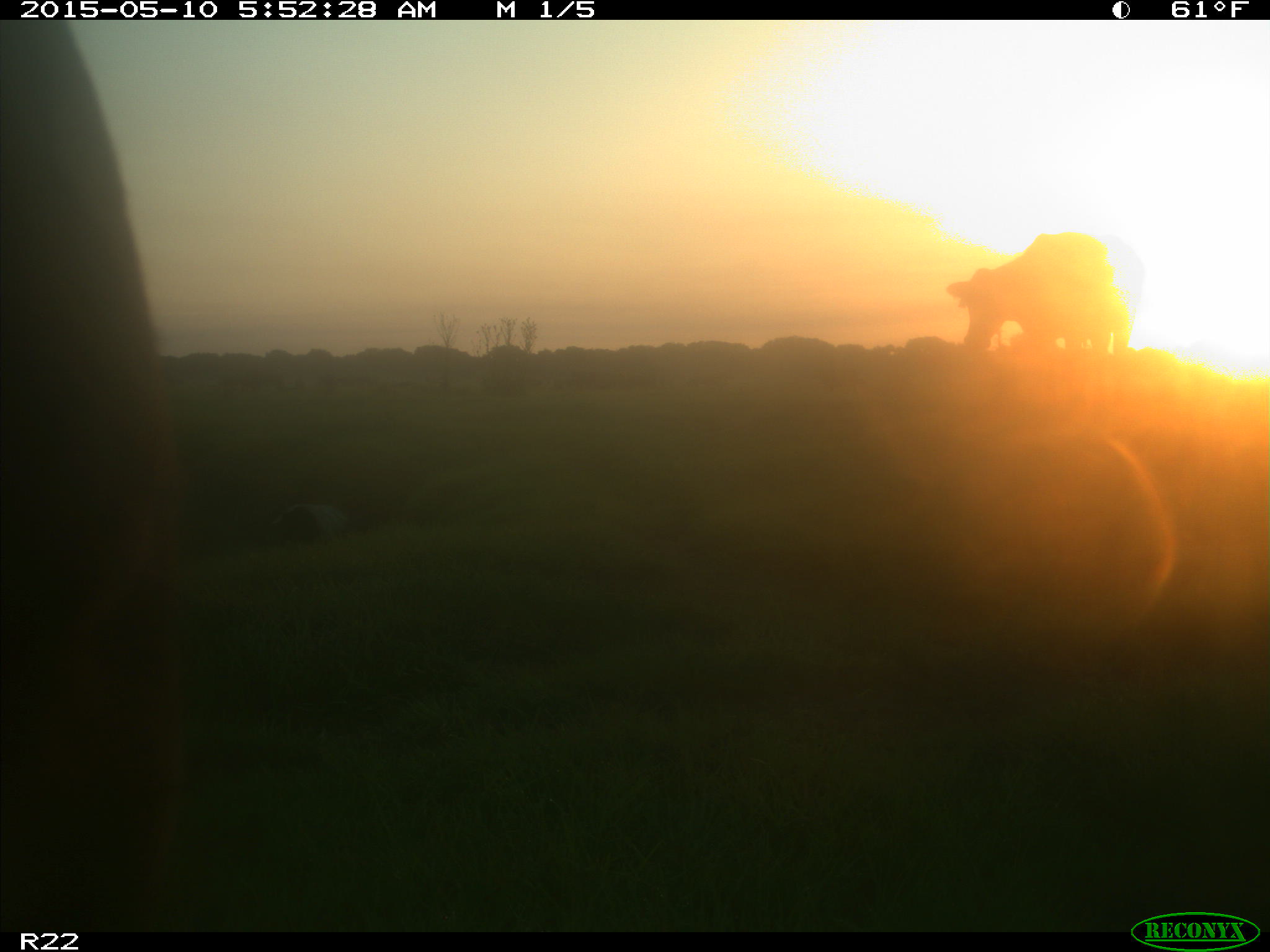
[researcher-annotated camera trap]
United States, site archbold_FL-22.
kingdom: Animalia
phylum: Chordata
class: Mammalia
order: Artiodactyla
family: Bovidae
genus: Bos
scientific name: Bos taurus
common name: domestic cow